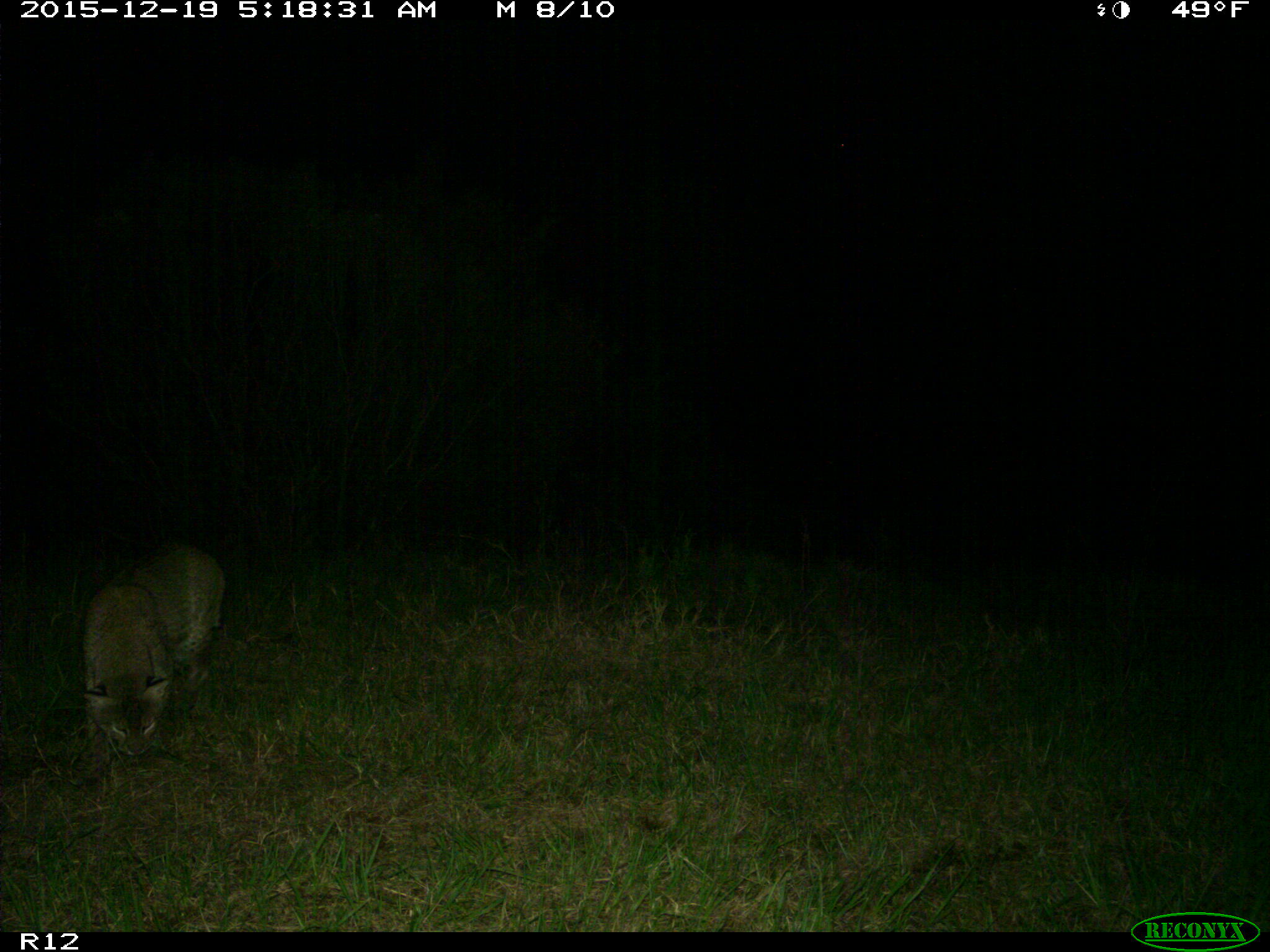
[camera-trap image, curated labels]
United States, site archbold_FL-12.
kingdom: Animalia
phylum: Chordata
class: Mammalia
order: Carnivora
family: Felidae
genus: Lynx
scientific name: Lynx rufus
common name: bobcat